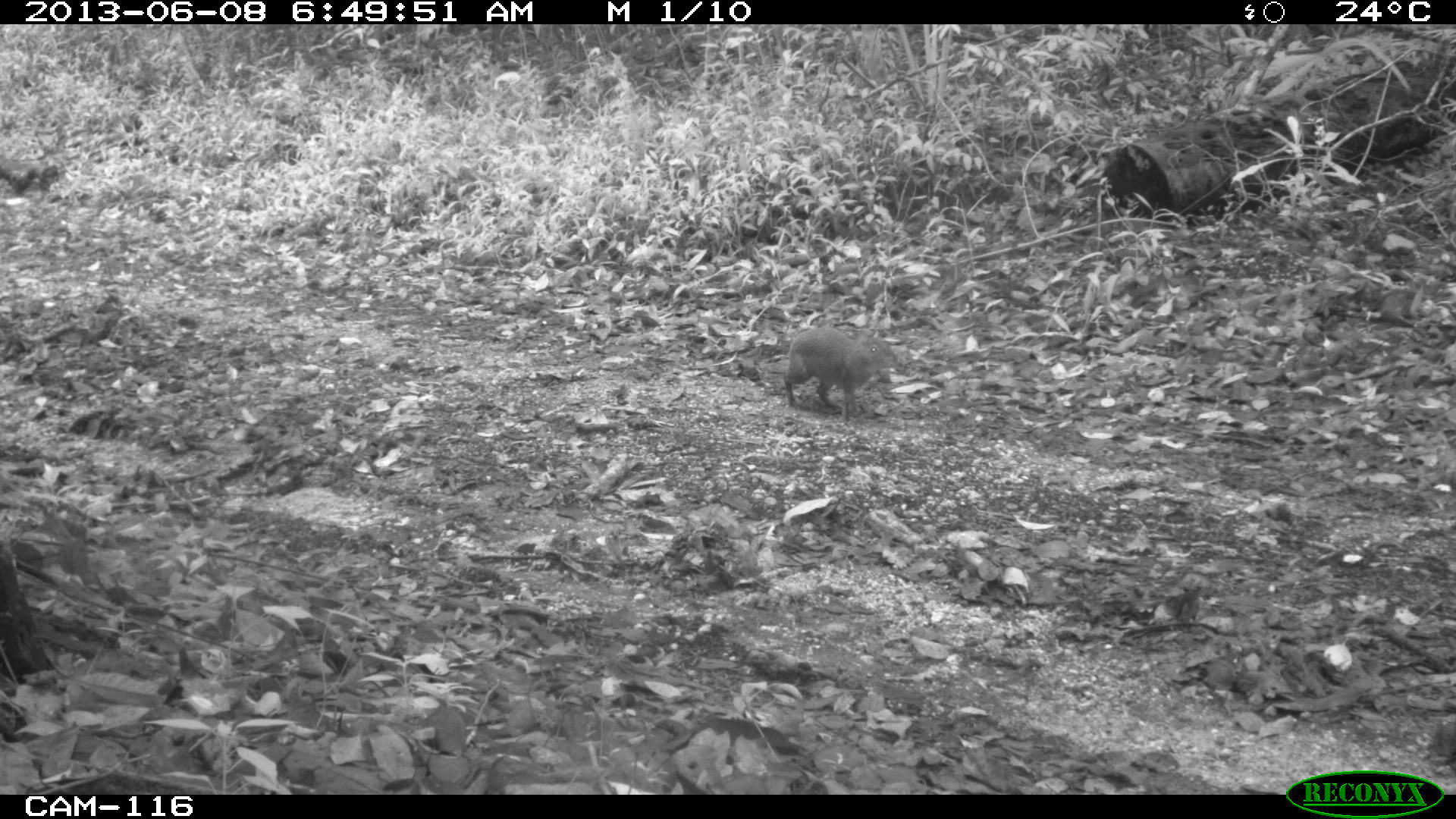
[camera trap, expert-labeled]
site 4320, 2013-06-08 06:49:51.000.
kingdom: Animalia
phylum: Chordata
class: Mammalia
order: Rodentia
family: Dasyproctidae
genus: Dasyprocta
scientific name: Dasyprocta punctata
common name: central american agouti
Dasyprocta punctata (central american agouti), count 1.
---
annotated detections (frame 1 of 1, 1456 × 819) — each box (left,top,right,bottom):
dasyprocta punctata: (781,324,898,422)